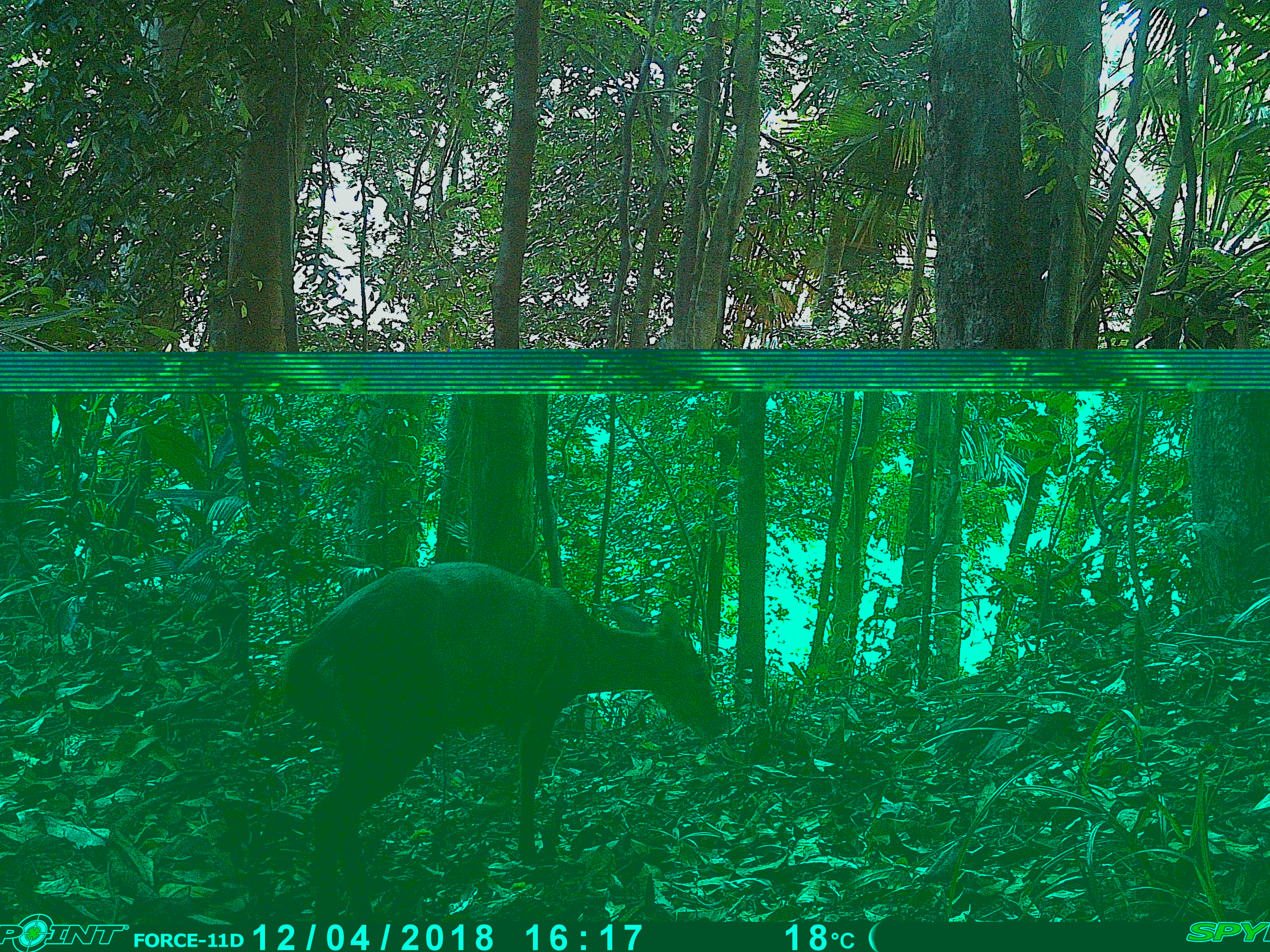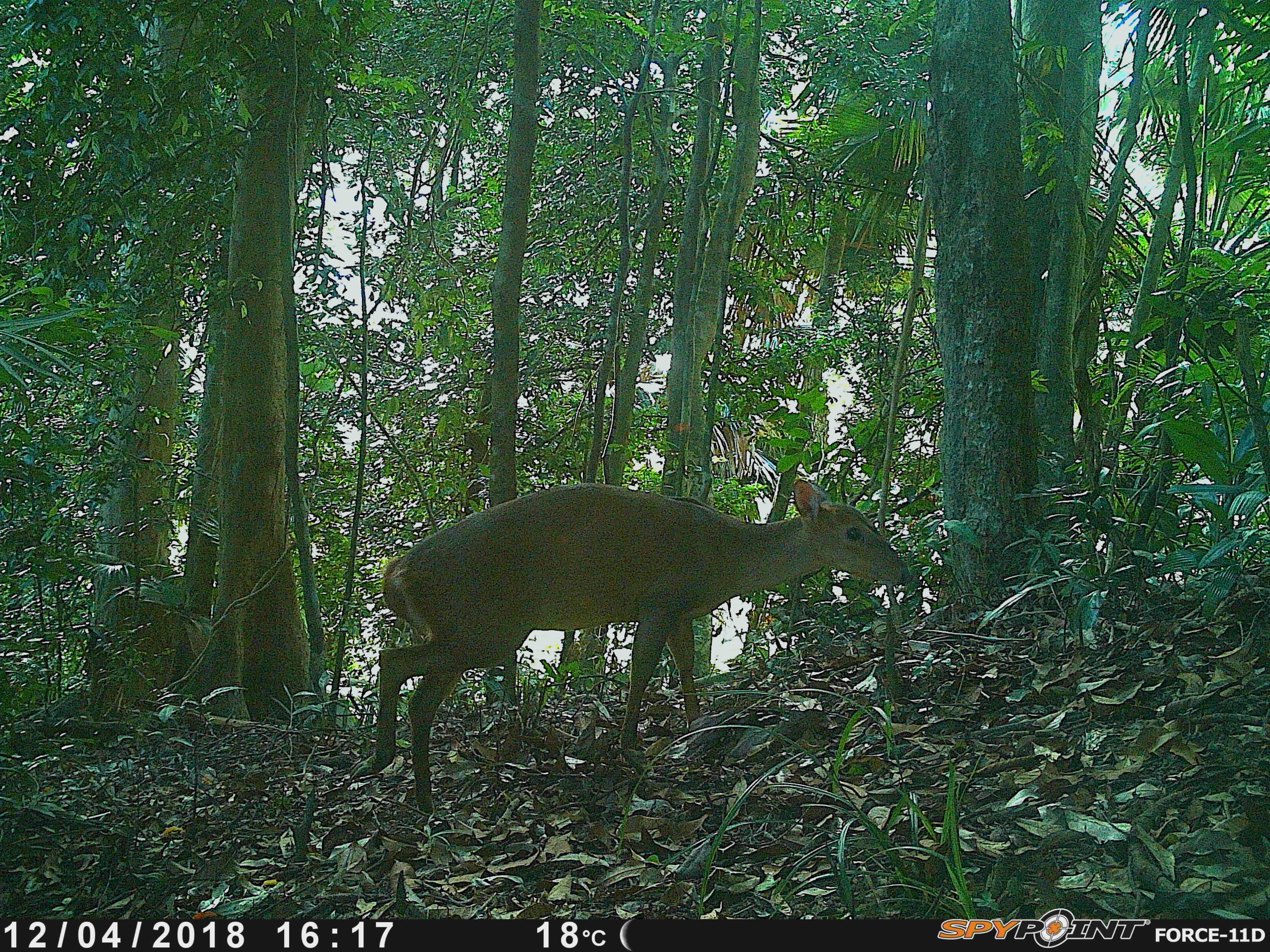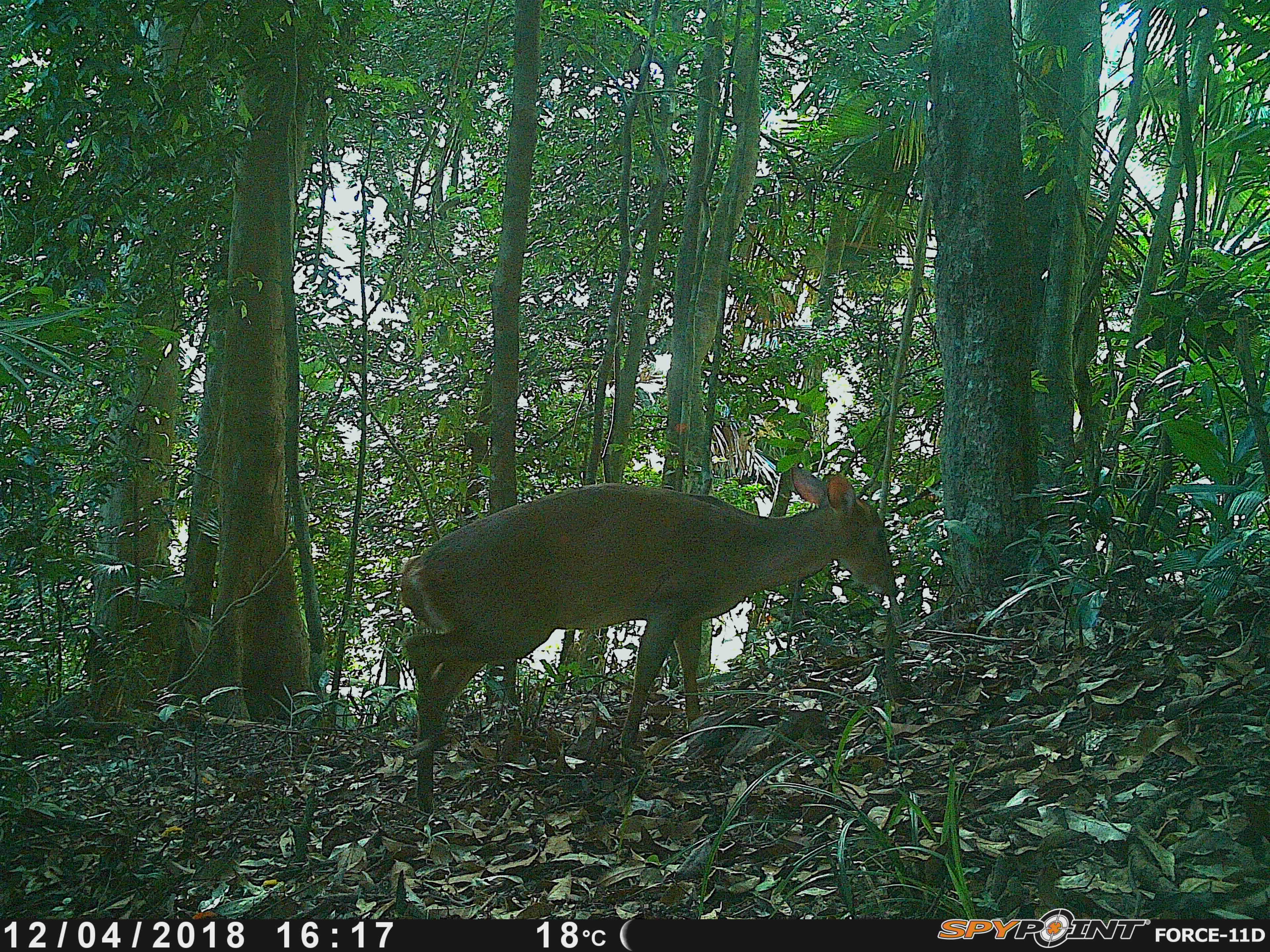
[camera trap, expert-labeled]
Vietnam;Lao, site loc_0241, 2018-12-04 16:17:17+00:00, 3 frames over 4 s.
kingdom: Animalia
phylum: Chordata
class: Mammalia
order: Artiodactyla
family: Cervidae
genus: Muntiacus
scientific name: Muntiacus vuquangensis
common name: large-antlered muntjac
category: large antlered muntjac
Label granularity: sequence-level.